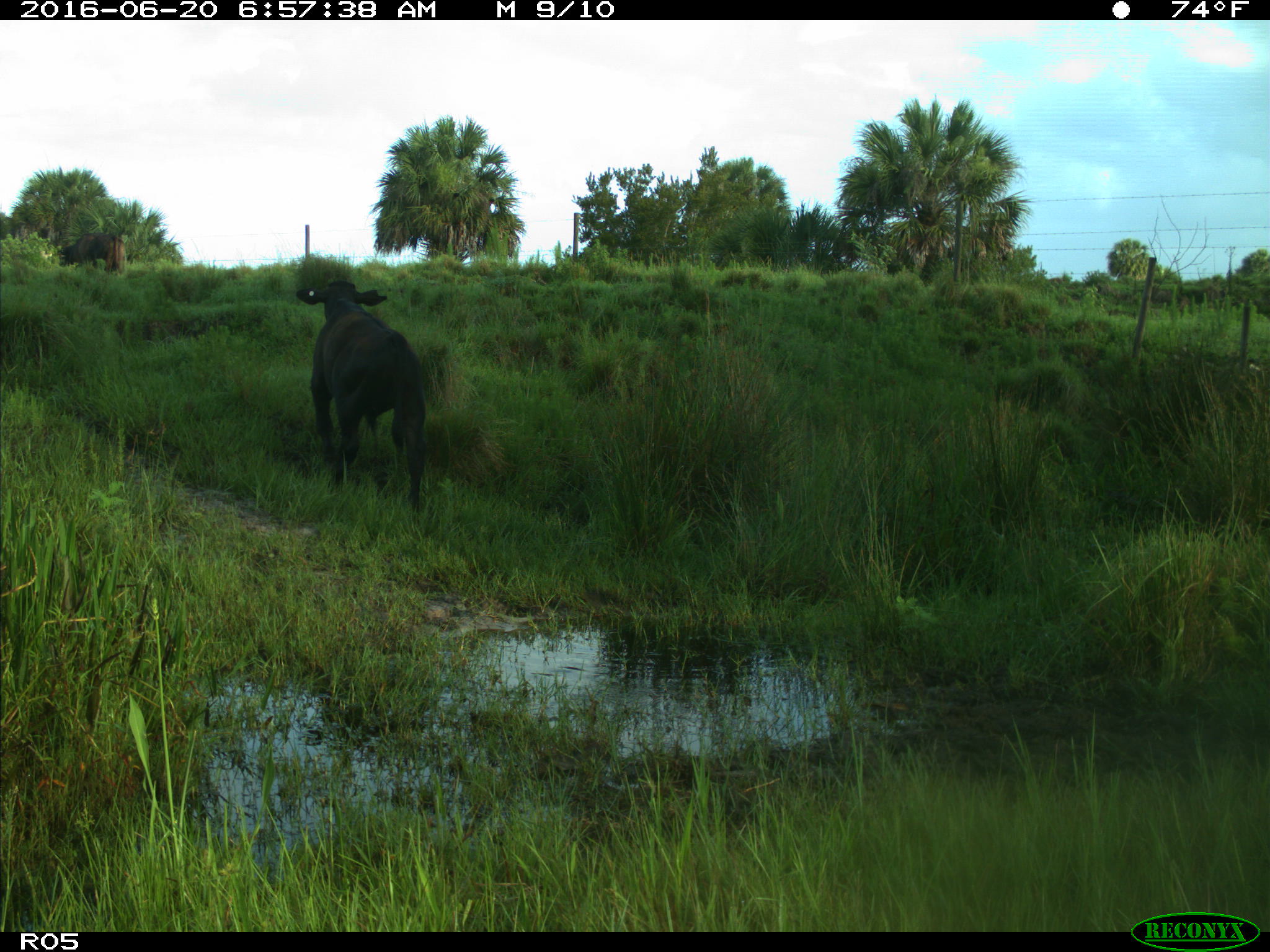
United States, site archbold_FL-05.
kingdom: Animalia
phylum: Chordata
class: Mammalia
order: Artiodactyla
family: Bovidae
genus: Bos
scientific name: Bos taurus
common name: domestic cow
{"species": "Bos taurus (domestic cow)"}